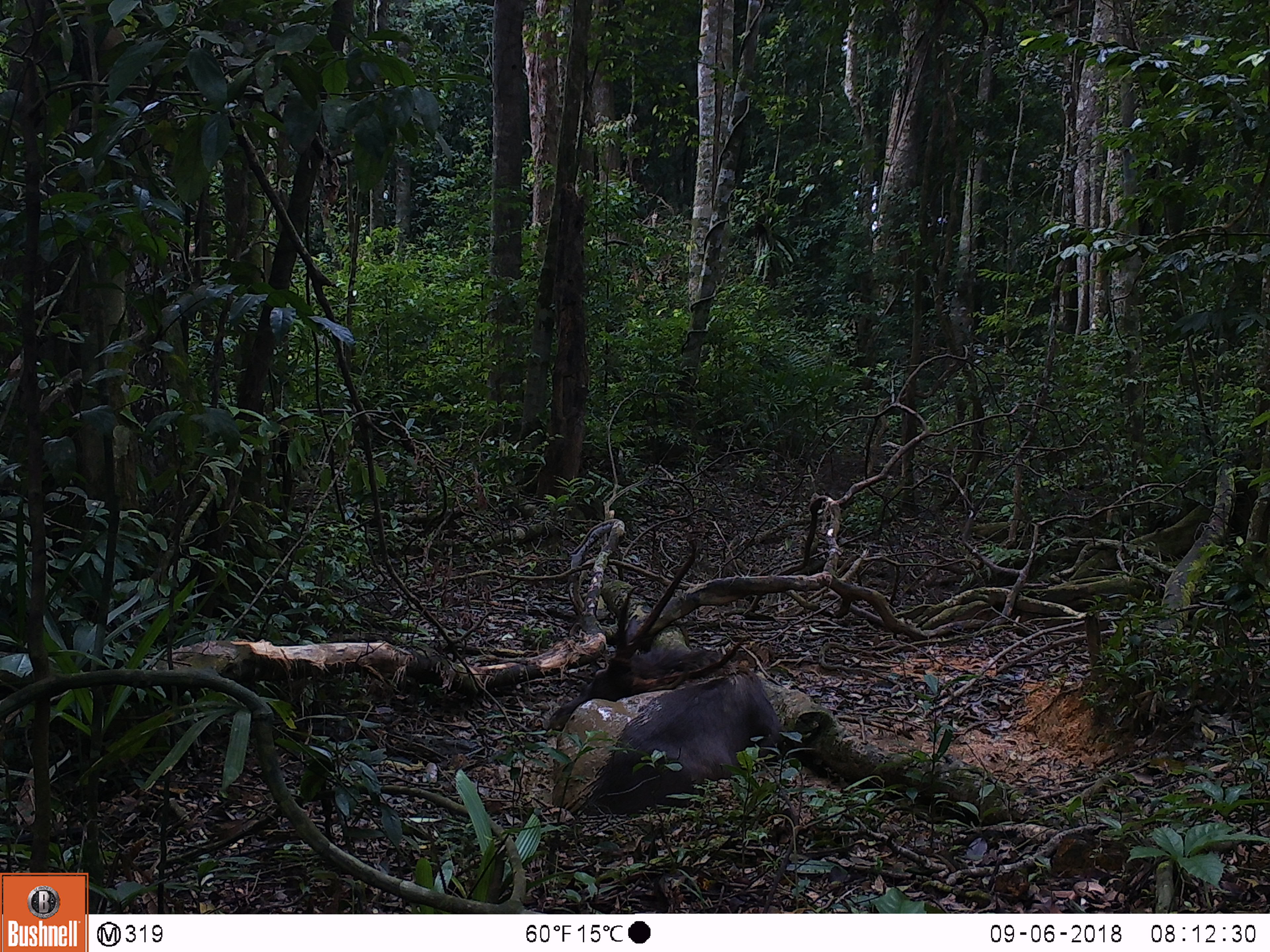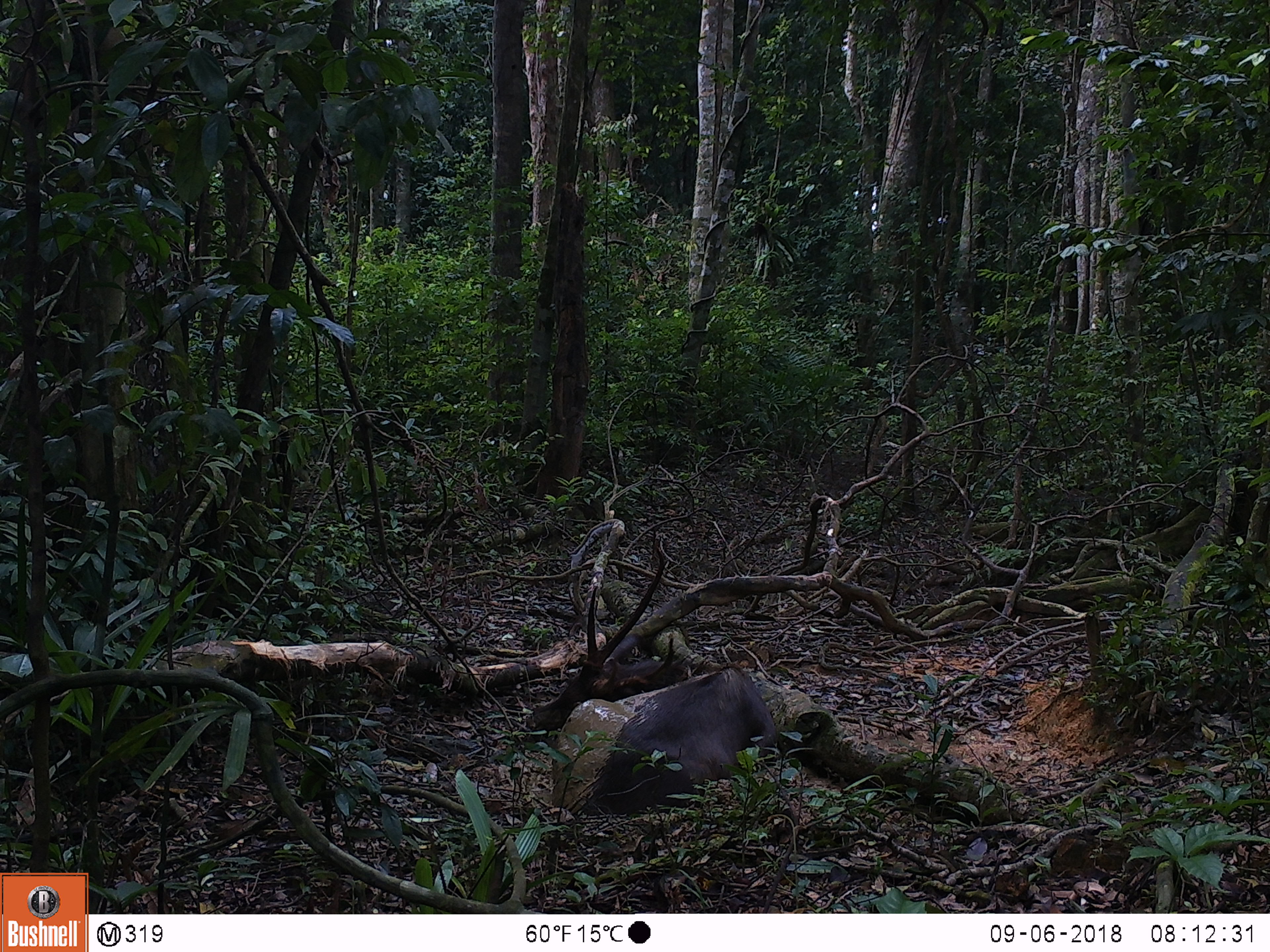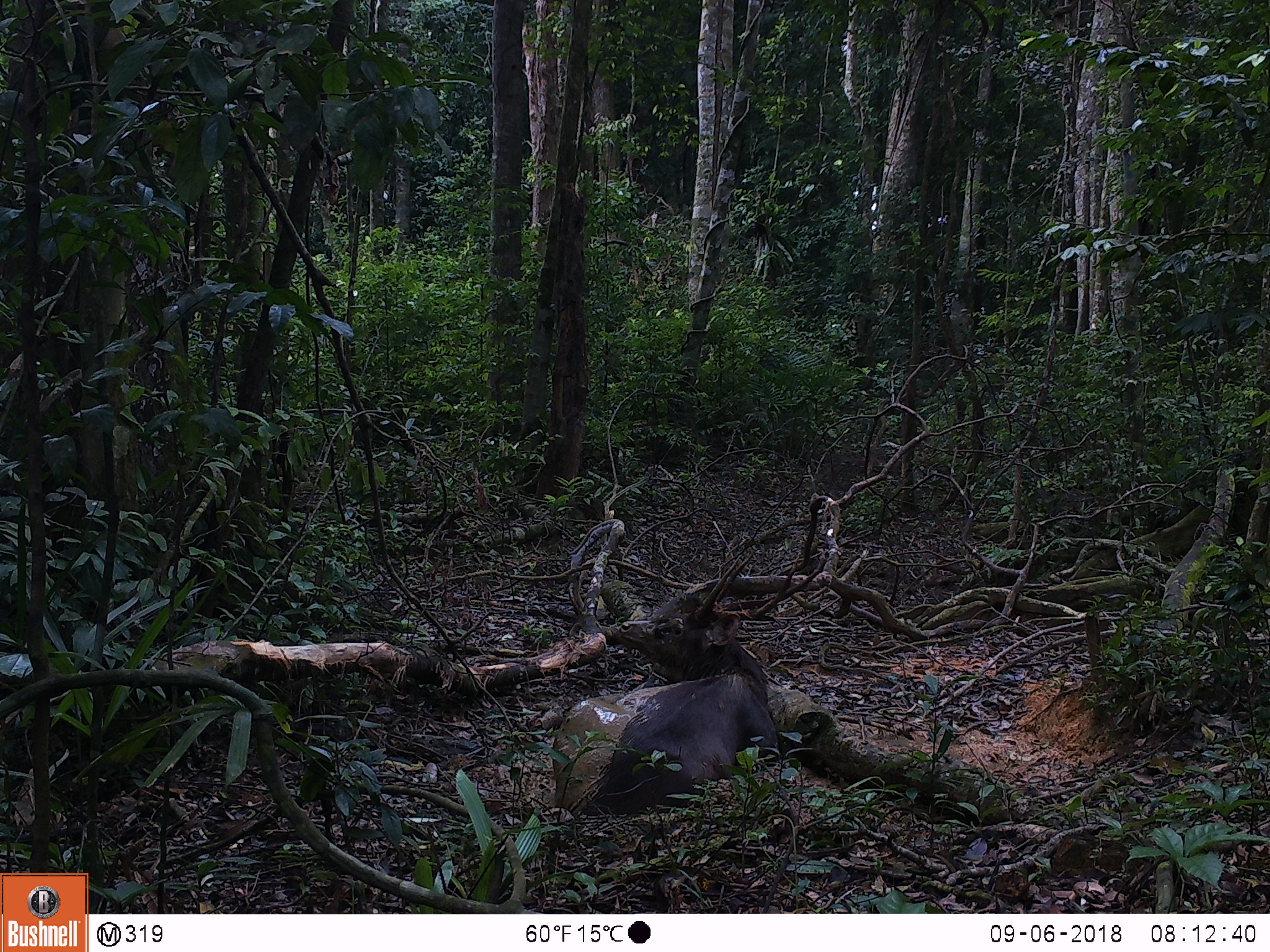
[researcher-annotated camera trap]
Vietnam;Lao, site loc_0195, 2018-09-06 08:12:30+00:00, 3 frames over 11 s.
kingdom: Animalia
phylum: Chordata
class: Mammalia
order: Artiodactyla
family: Cervidae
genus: Rusa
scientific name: Rusa unicolor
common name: sambar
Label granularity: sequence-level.